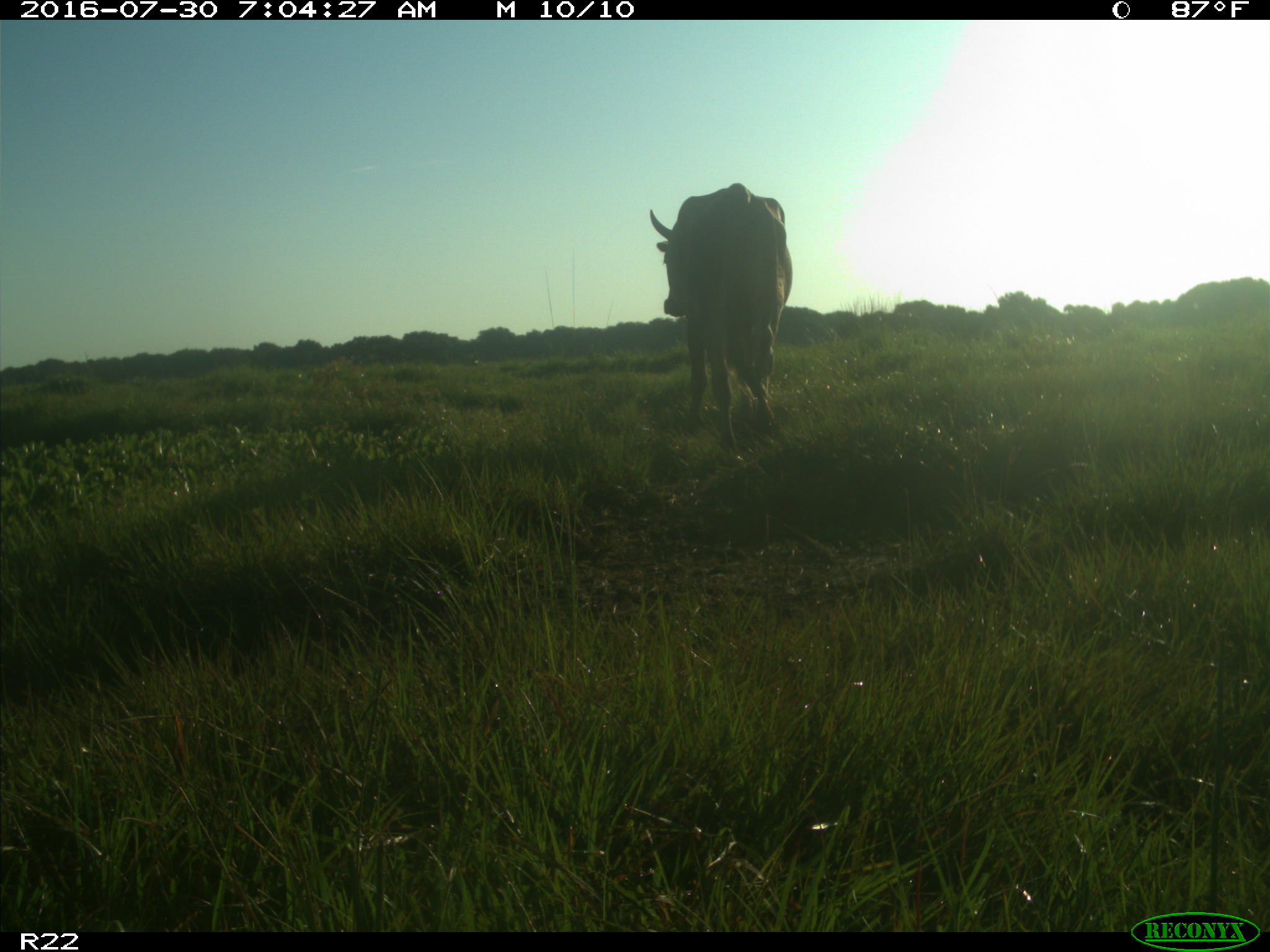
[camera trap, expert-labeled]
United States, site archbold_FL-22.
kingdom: Animalia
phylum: Chordata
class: Mammalia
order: Artiodactyla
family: Bovidae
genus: Bos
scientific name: Bos taurus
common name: domestic cow